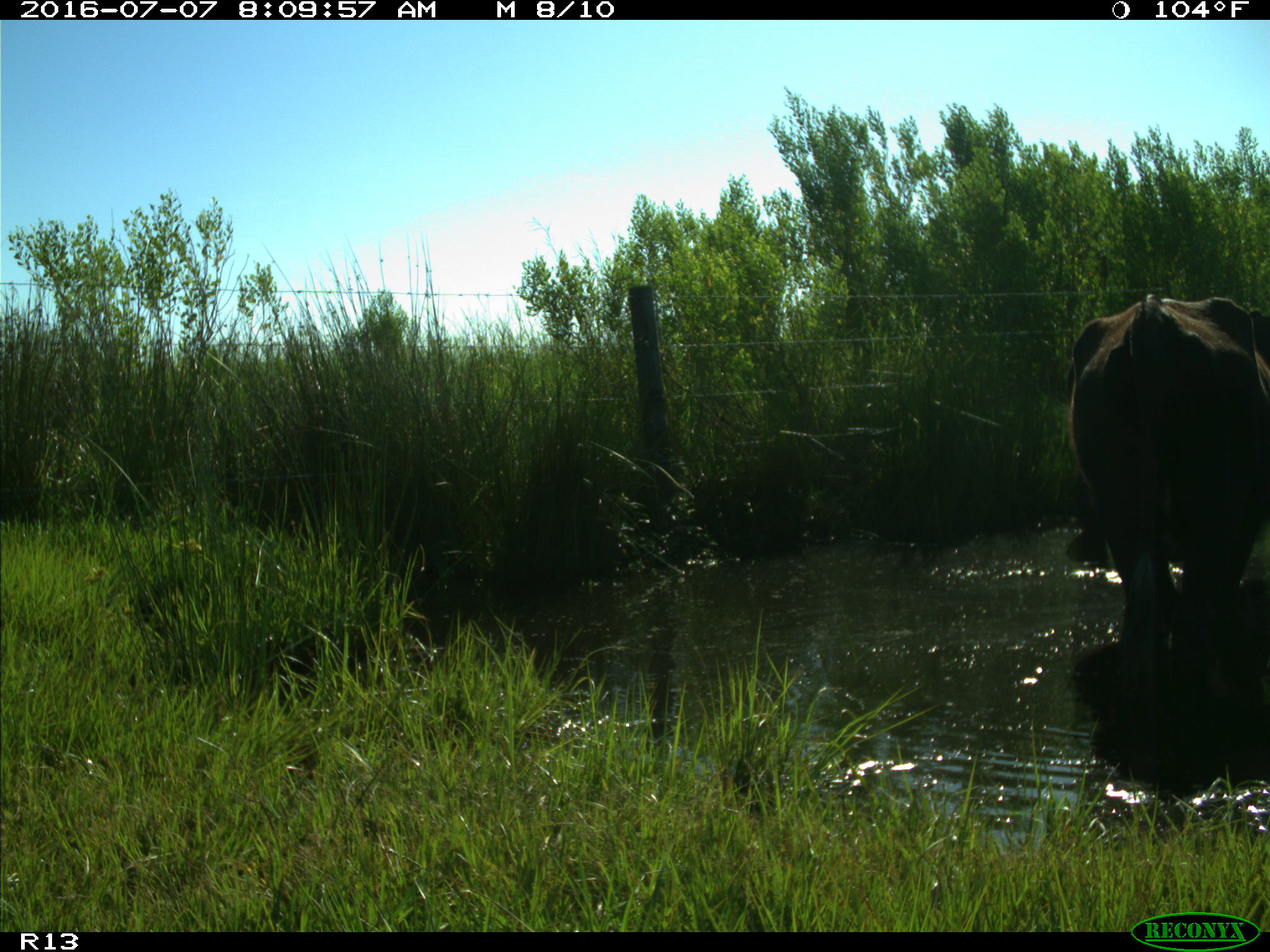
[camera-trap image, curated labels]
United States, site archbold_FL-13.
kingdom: Animalia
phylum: Chordata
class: Mammalia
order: Artiodactyla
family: Bovidae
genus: Bos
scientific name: Bos taurus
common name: domestic cow